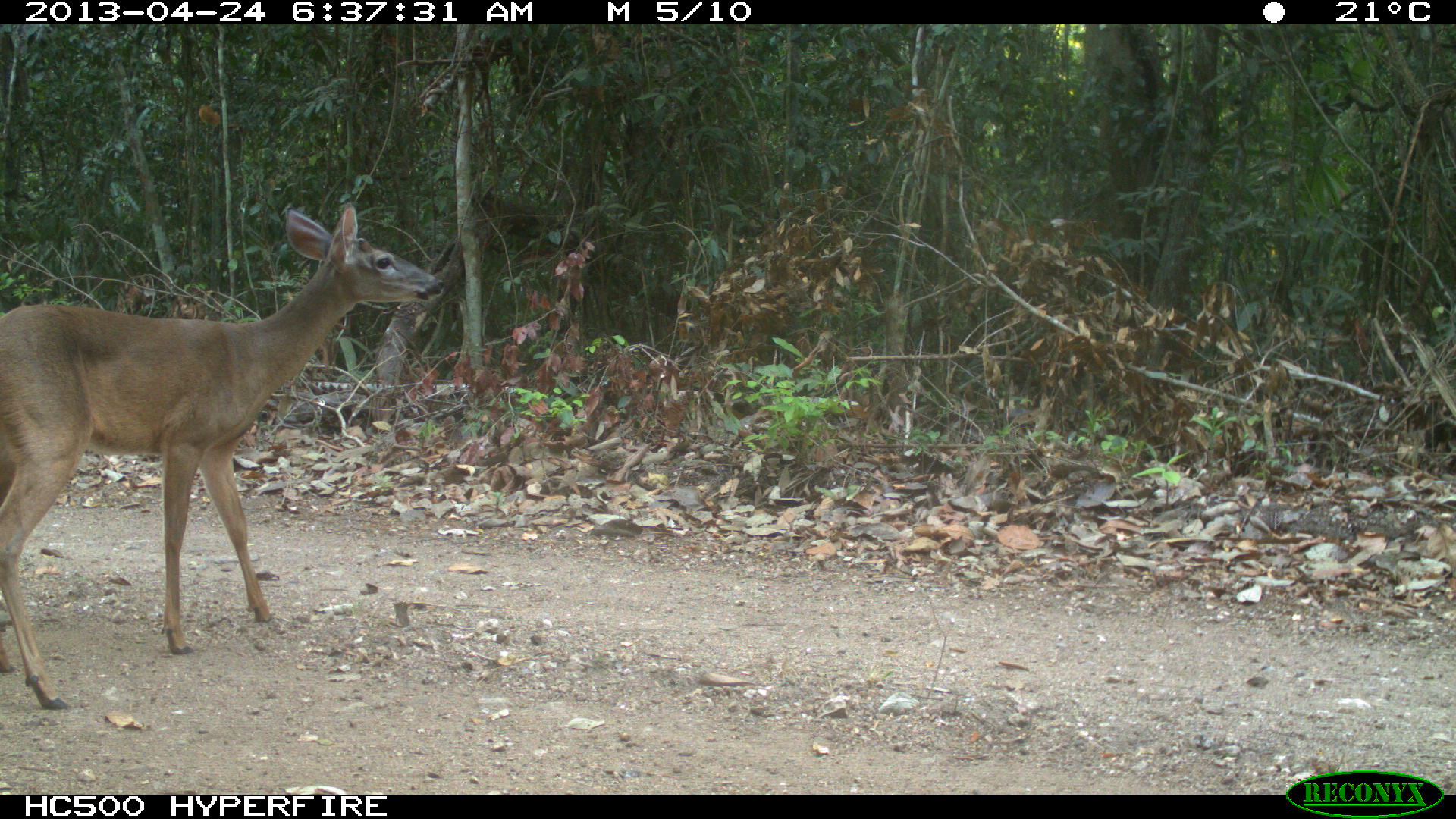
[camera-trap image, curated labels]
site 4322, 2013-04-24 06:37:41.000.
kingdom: Animalia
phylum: Chordata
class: Mammalia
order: Artiodactyla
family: Cervidae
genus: Odocoileus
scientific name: Odocoileus virginianus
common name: white-tailed deer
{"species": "Odocoileus virginianus (white-tailed deer)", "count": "1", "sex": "female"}